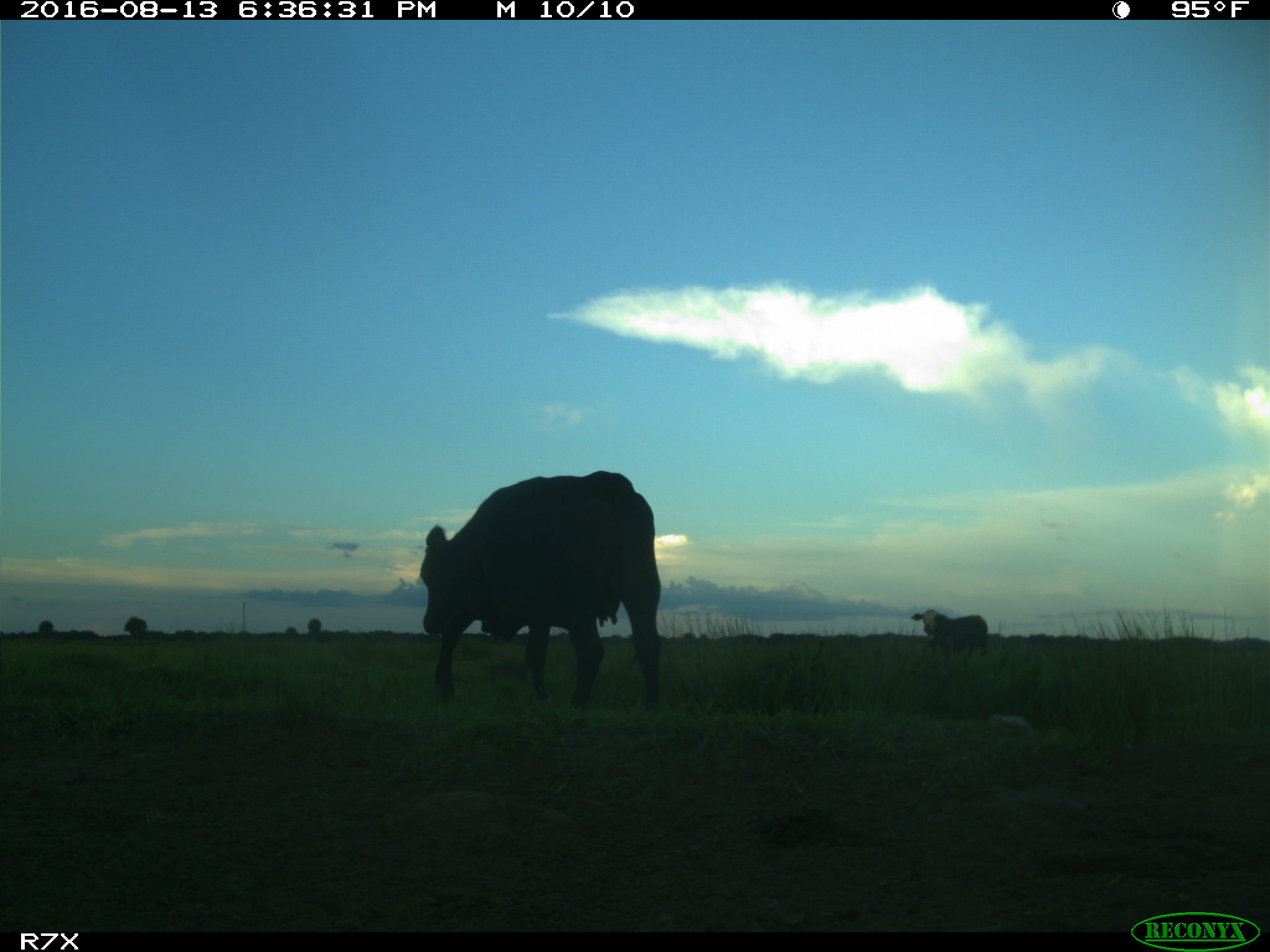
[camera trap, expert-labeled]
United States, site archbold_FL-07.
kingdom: Animalia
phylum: Chordata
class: Mammalia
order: Artiodactyla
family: Bovidae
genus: Bos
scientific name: Bos taurus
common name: domestic cow